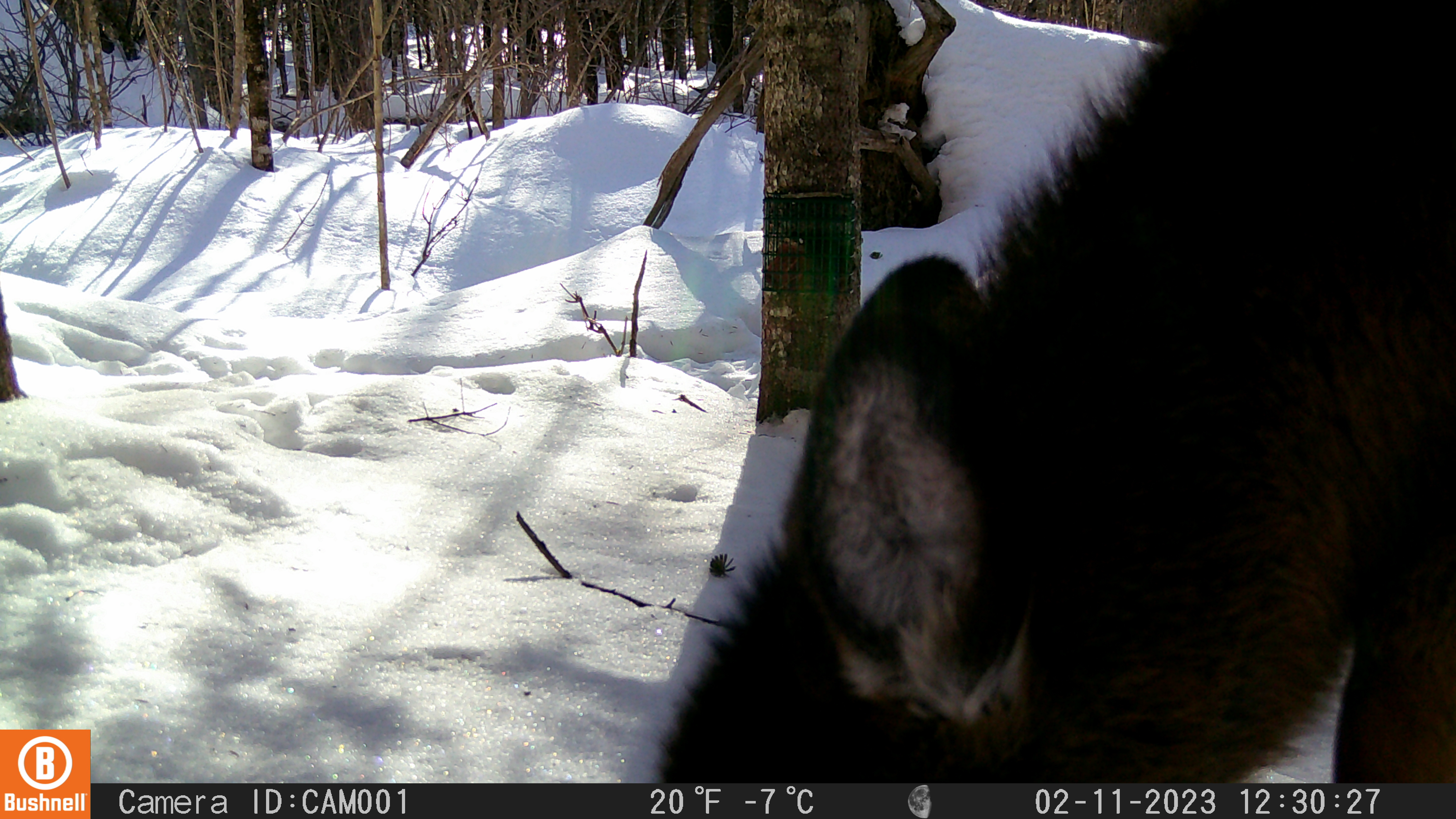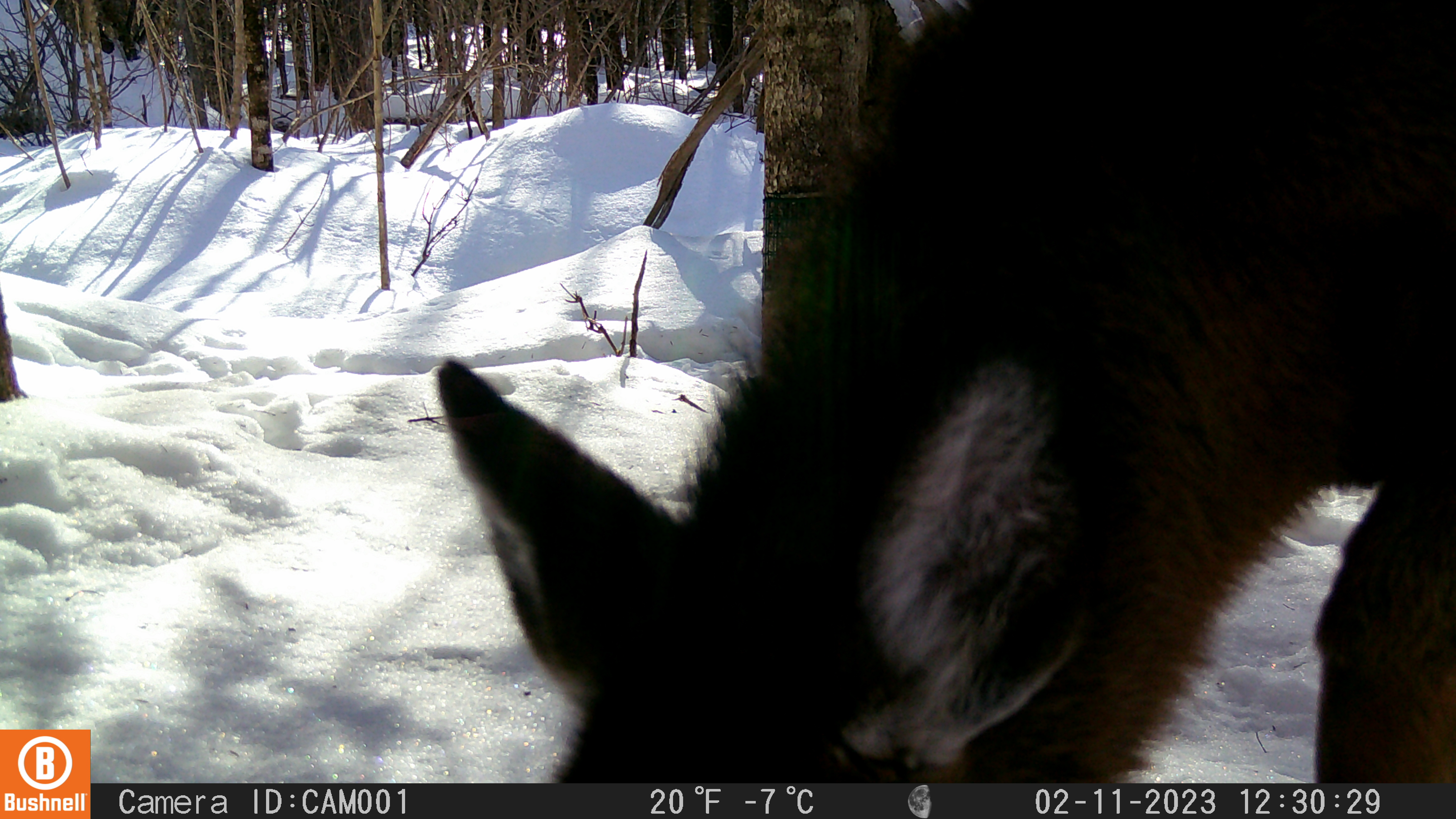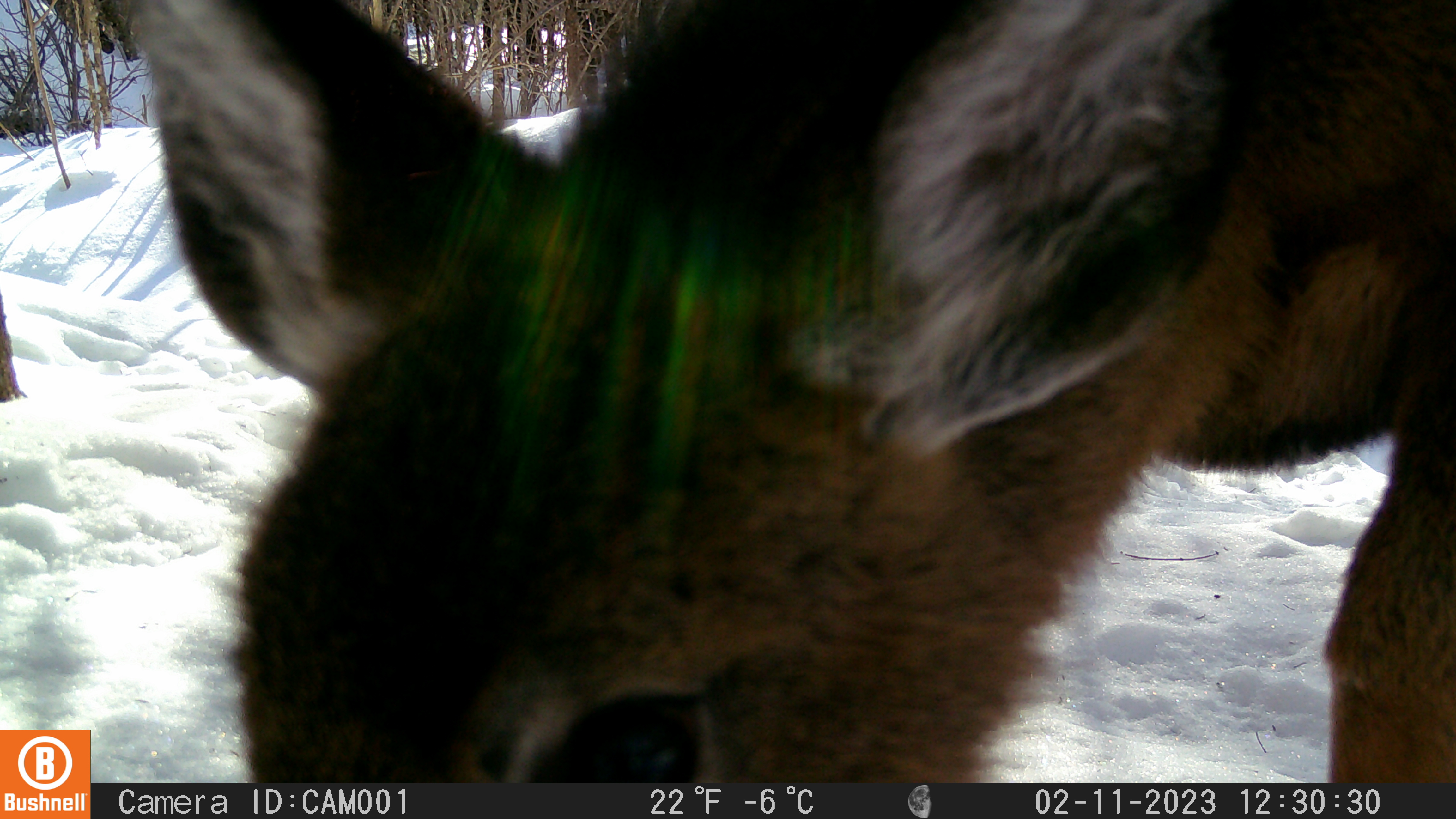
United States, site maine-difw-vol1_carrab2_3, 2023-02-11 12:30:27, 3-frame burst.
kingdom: Animalia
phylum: Chordata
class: Mammalia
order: Artiodactyla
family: Cervidae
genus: Odocoileus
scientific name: Odocoileus virginianus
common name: white-tailed deer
White-tailed deer (Odocoileus virginianus).